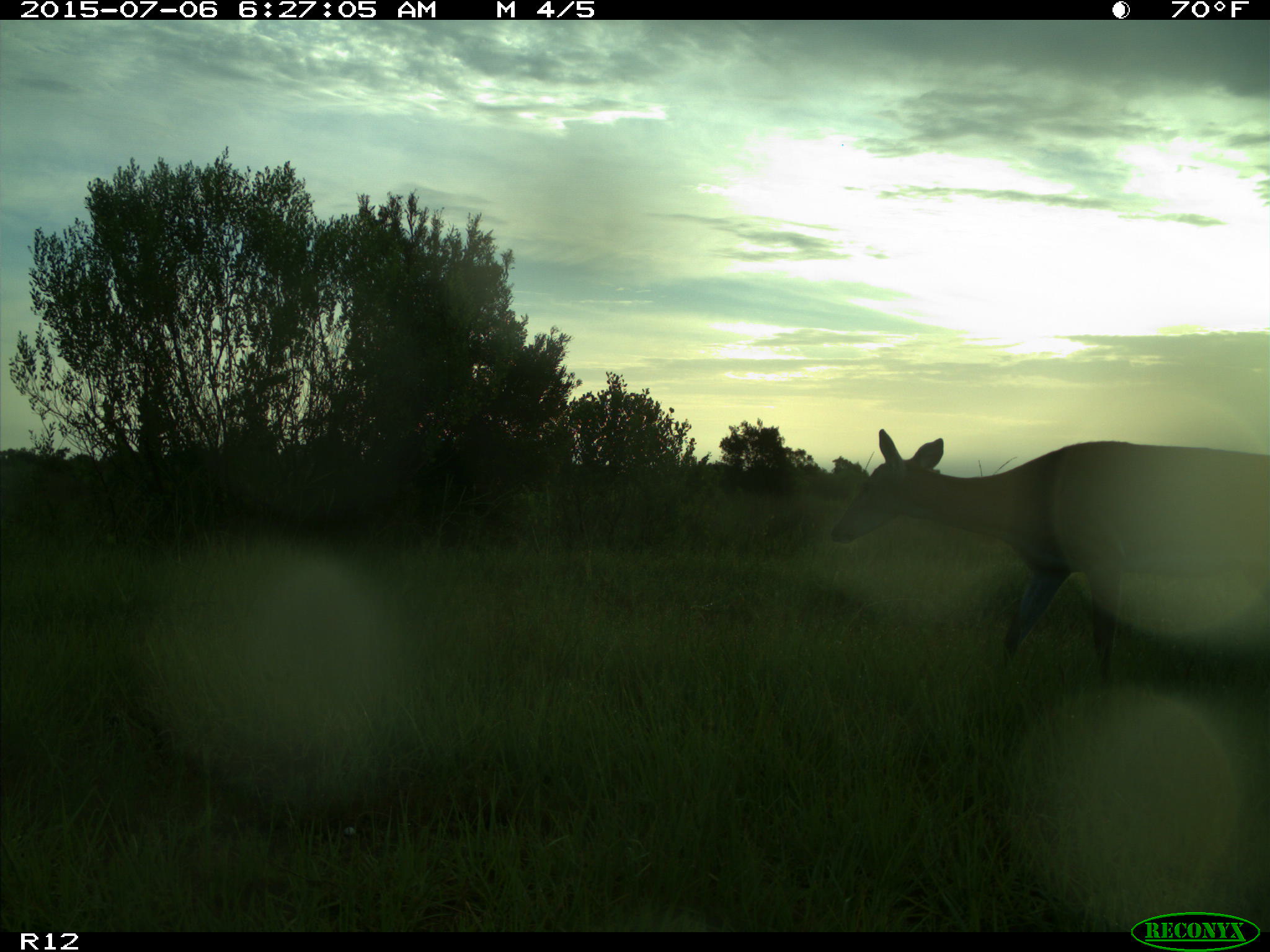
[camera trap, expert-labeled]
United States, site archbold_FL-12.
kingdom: Animalia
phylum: Chordata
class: Mammalia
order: Artiodactyla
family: Cervidae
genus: Odocoileus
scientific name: Odocoileus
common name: deer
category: unidentified deer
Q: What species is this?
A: Unidentified deer (deer) (Odocoileus).